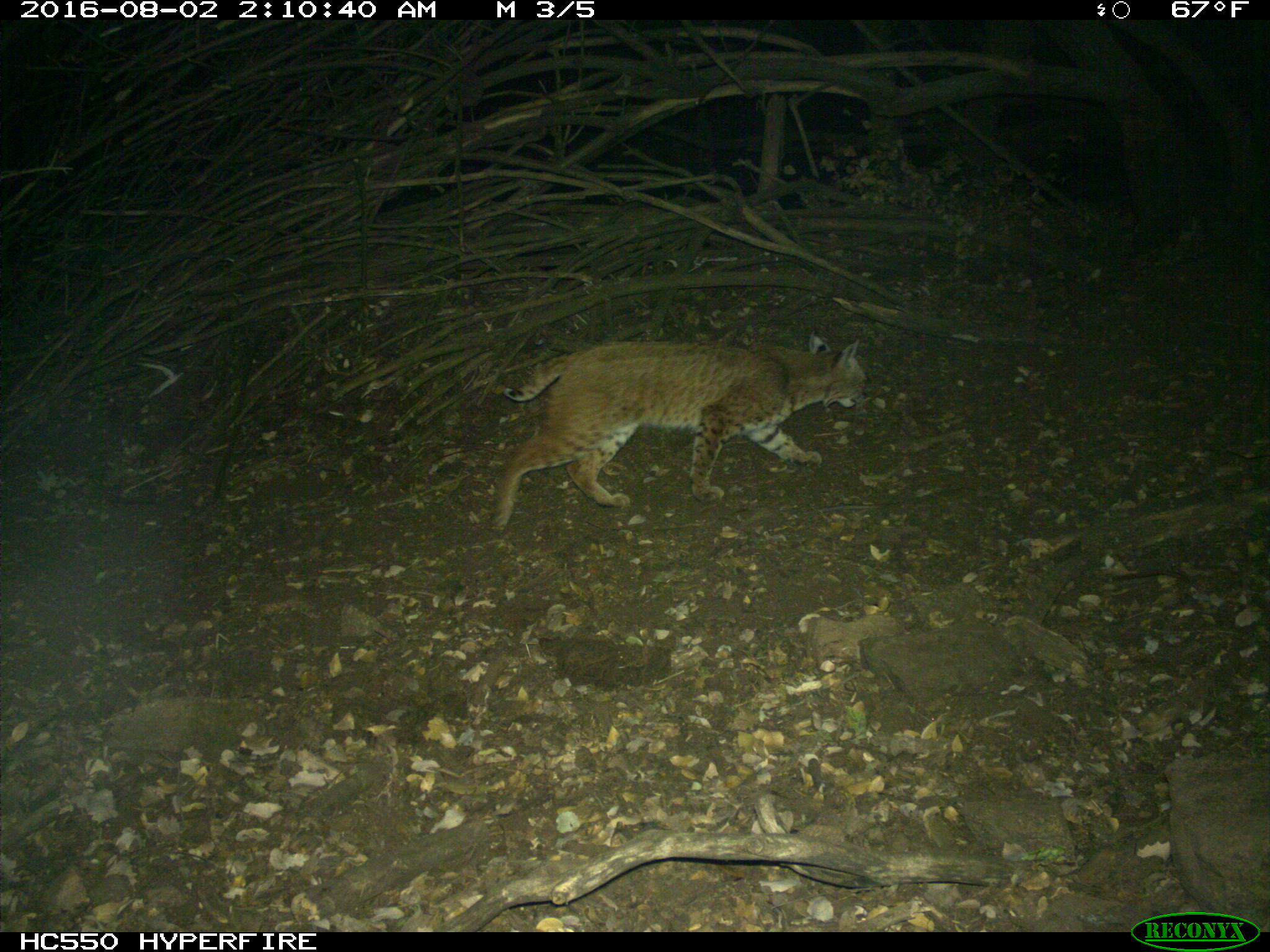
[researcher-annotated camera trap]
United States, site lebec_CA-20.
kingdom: Animalia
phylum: Chordata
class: Mammalia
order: Carnivora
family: Felidae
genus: Lynx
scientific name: Lynx rufus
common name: bobcat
Lynx rufus (bobcat).